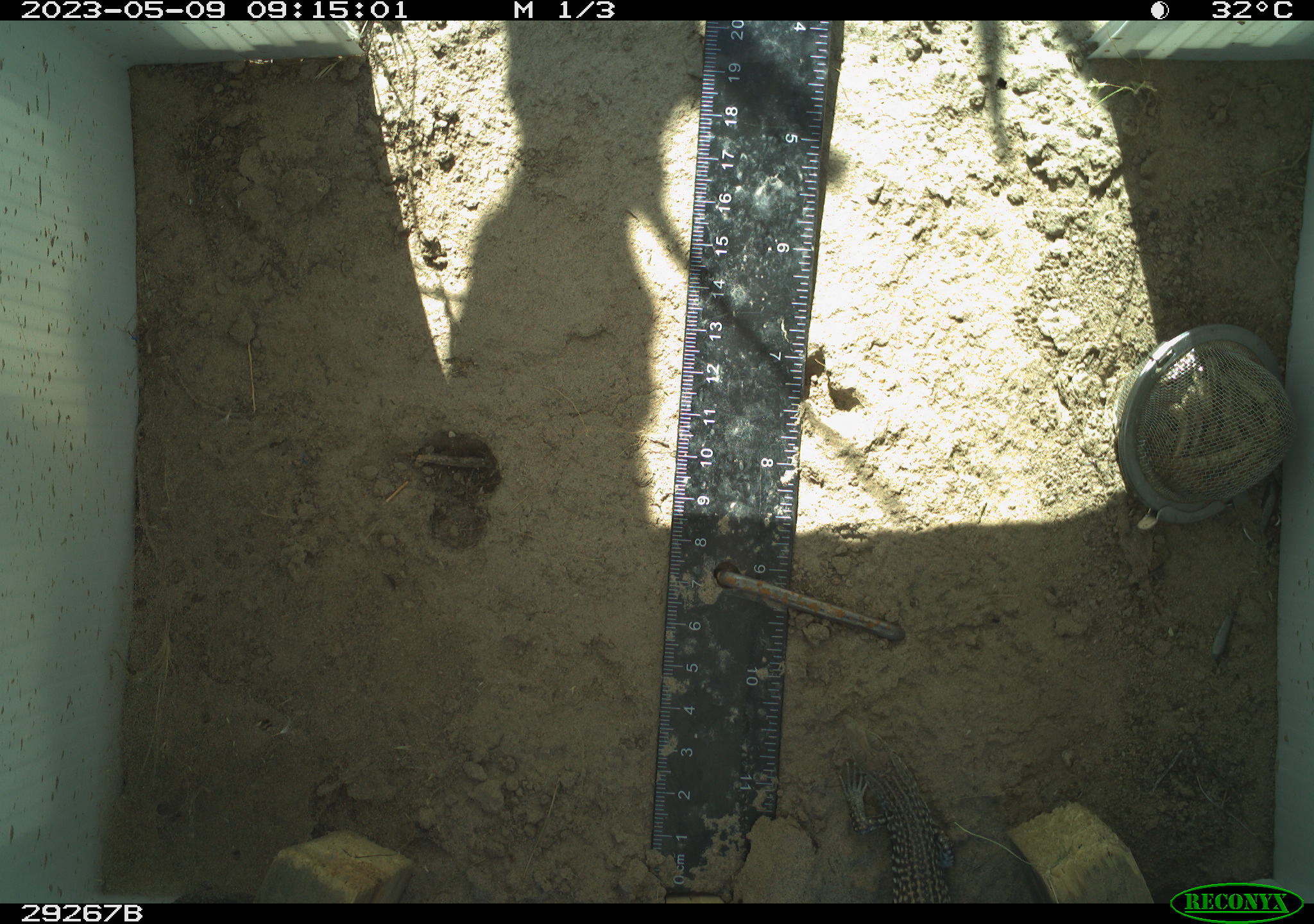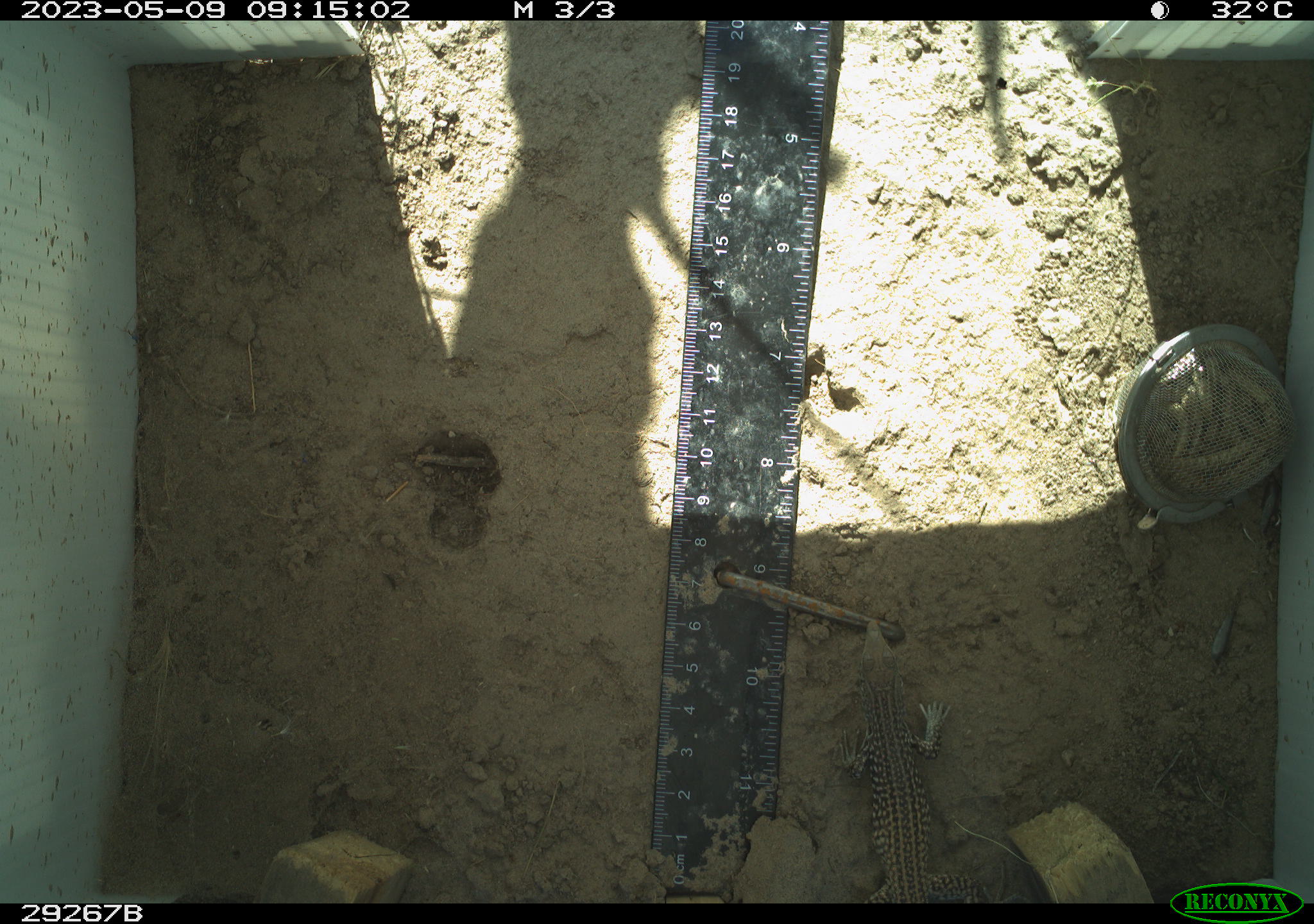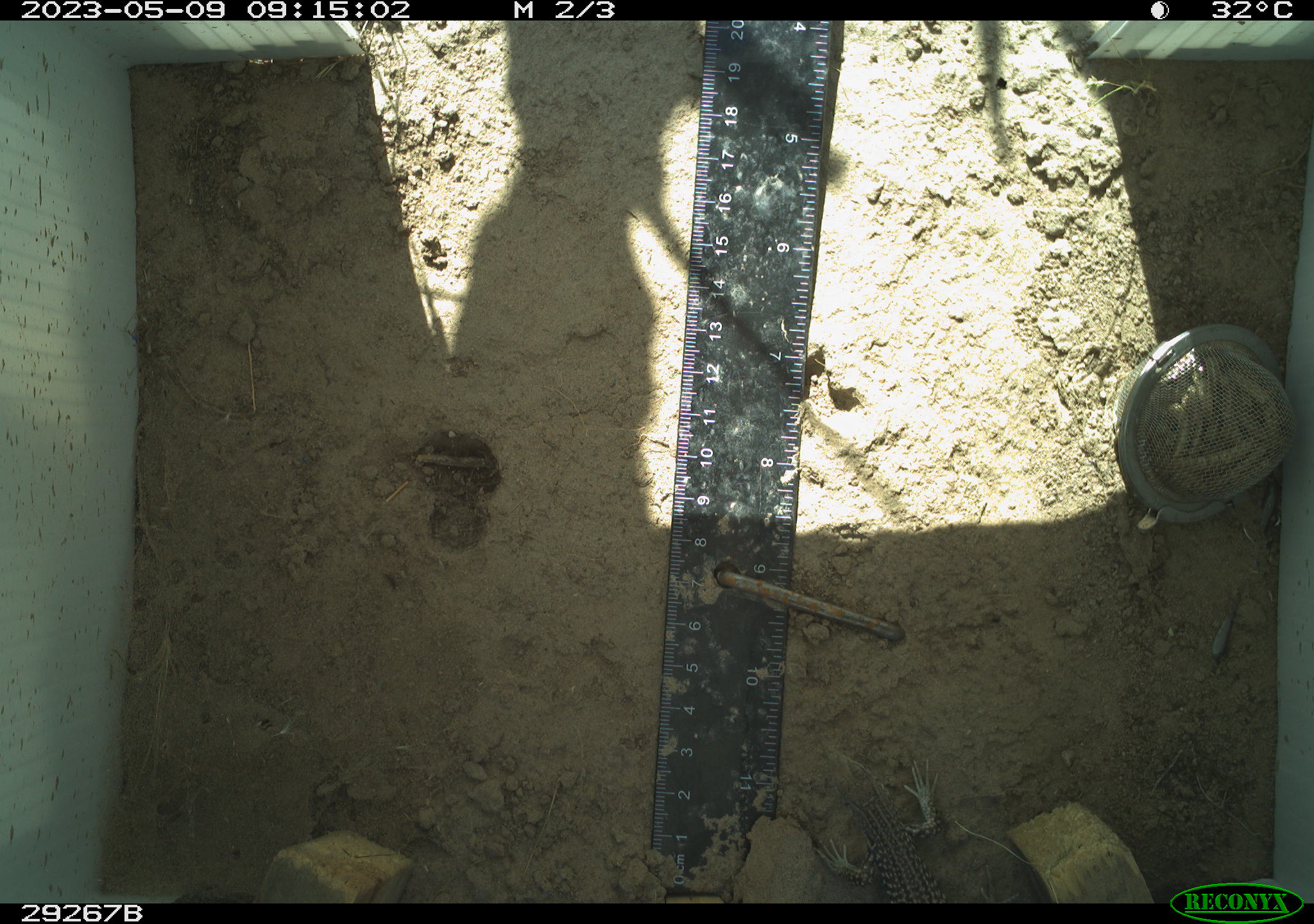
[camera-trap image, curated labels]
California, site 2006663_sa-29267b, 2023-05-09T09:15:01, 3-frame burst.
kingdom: Animalia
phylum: Chordata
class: Reptilia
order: Squamata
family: Teiidae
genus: Aspidoscelis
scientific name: Aspidoscelis tigris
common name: western whiptail